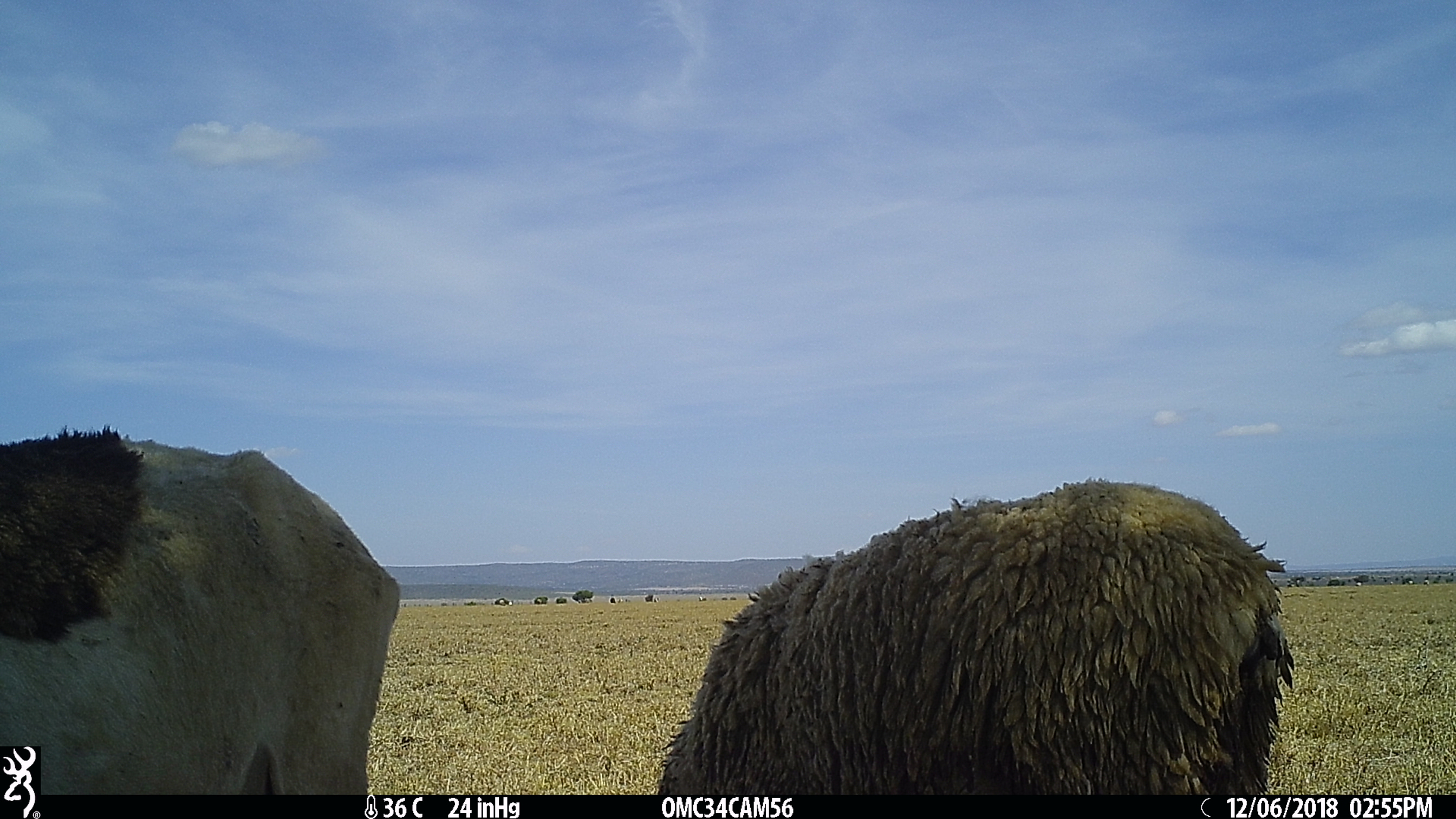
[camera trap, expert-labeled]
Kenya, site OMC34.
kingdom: Animalia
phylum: Chordata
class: Mammalia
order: Artiodactyla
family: Bovidae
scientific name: Bovidae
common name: sheep or goat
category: shoat